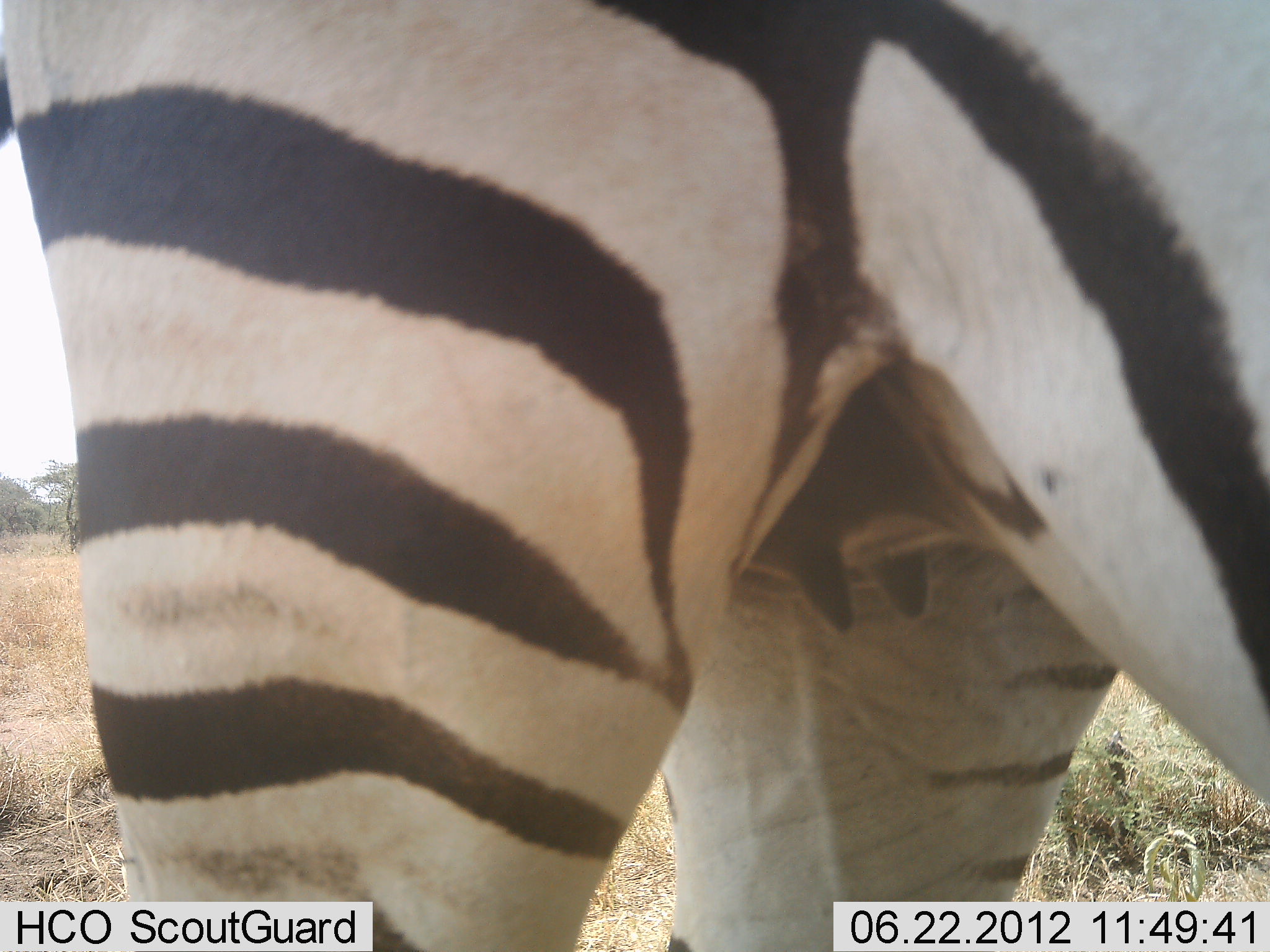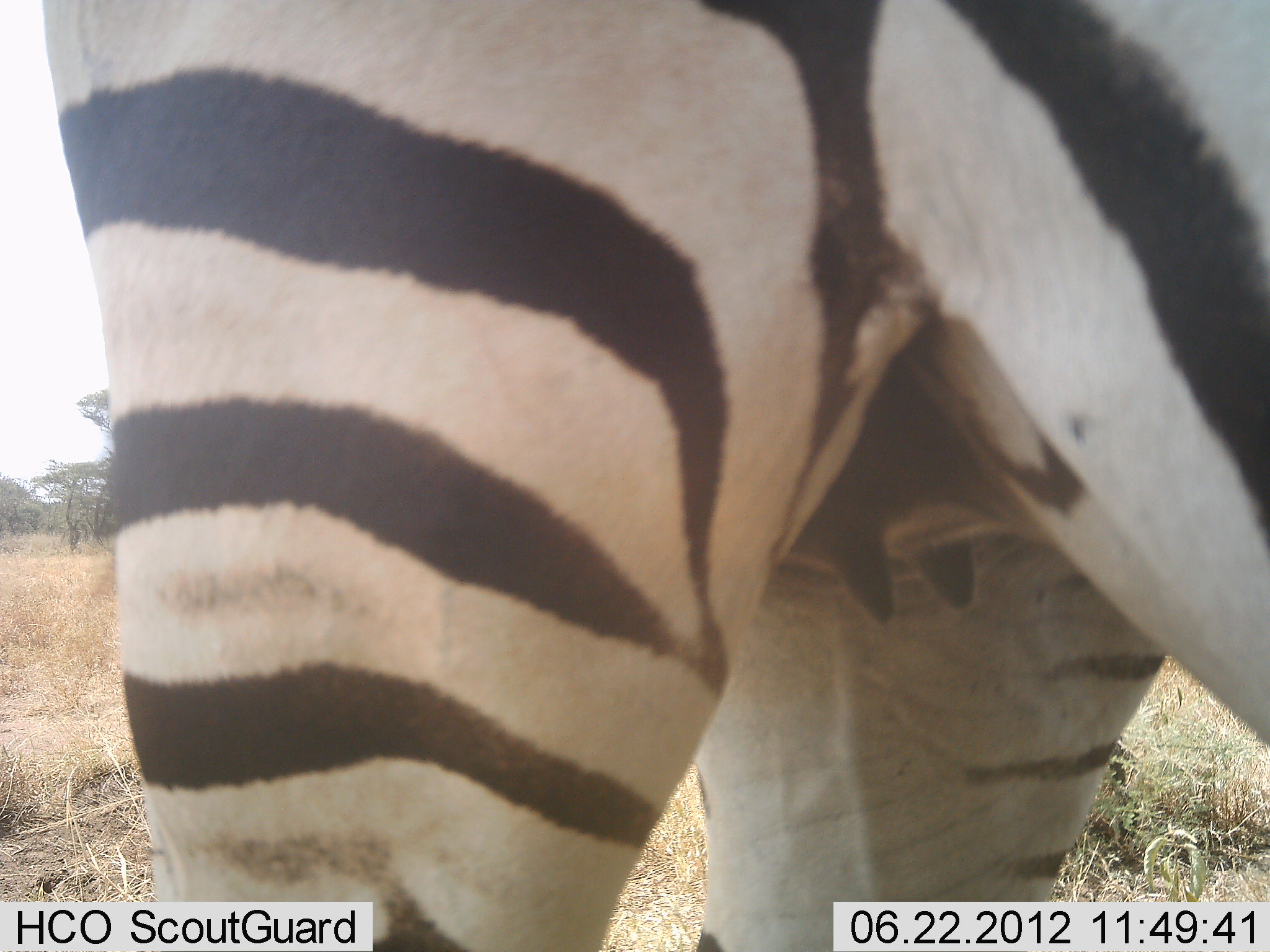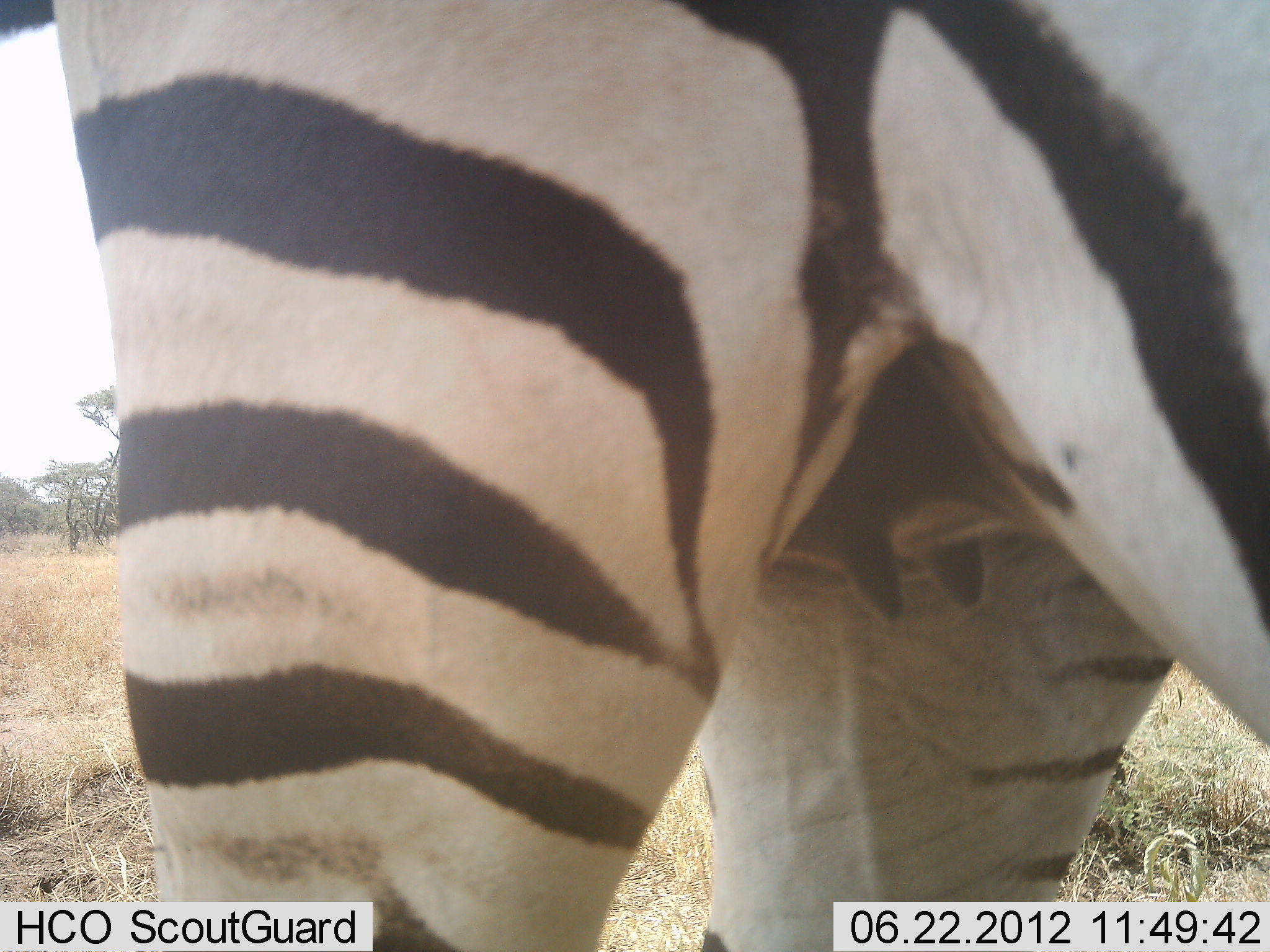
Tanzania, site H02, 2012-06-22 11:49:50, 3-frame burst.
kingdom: Animalia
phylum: Chordata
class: Mammalia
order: Perissodactyla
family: Equidae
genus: Equus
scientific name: Equus quagga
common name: plains zebra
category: zebra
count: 1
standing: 90%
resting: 0%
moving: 10%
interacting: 0%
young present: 0%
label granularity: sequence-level